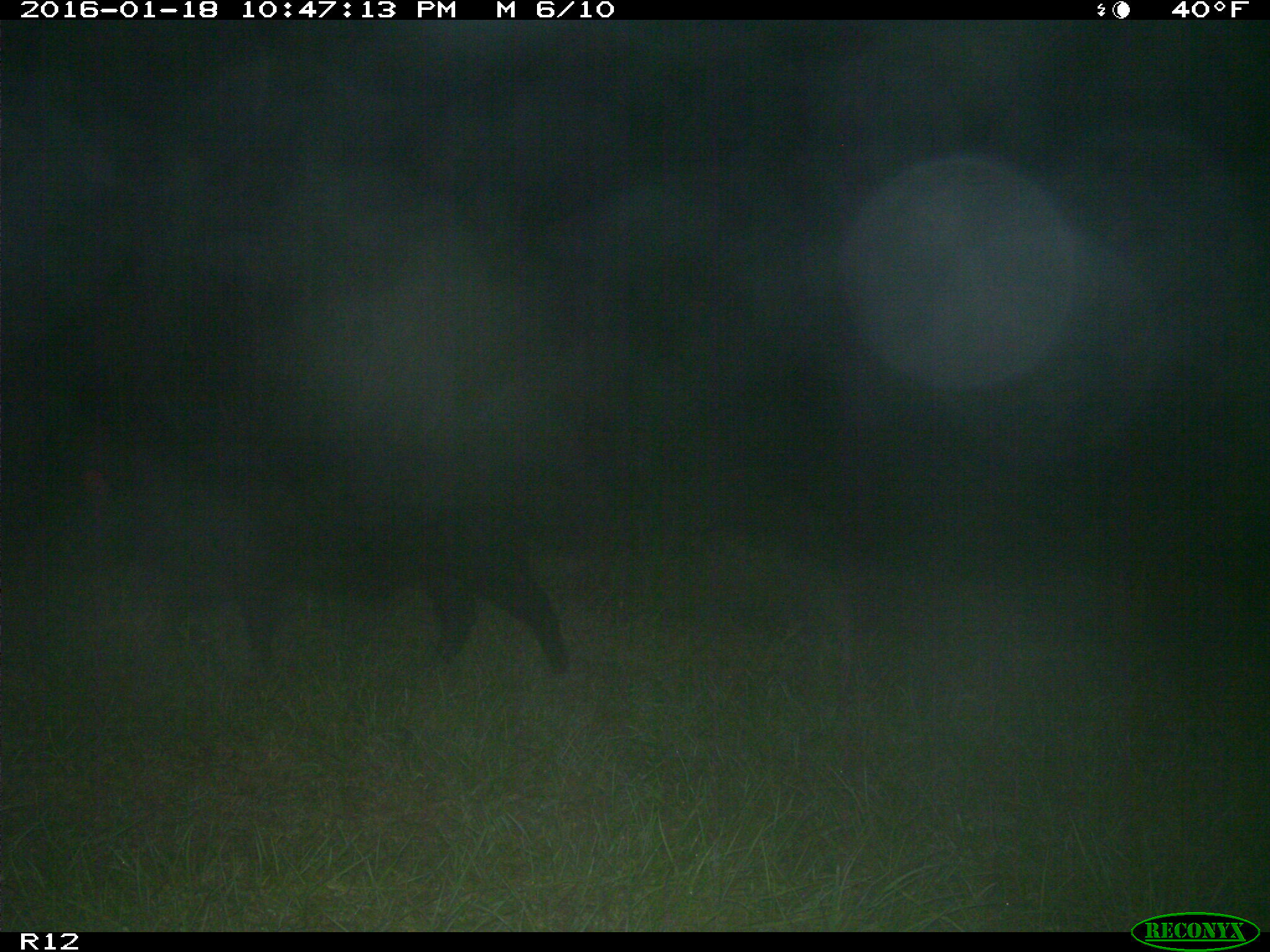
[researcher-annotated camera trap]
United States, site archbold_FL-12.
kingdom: Animalia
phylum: Chordata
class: Mammalia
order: Artiodactyla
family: Suidae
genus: Sus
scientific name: Sus scrofa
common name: wild boar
Sus scrofa (wild boar).